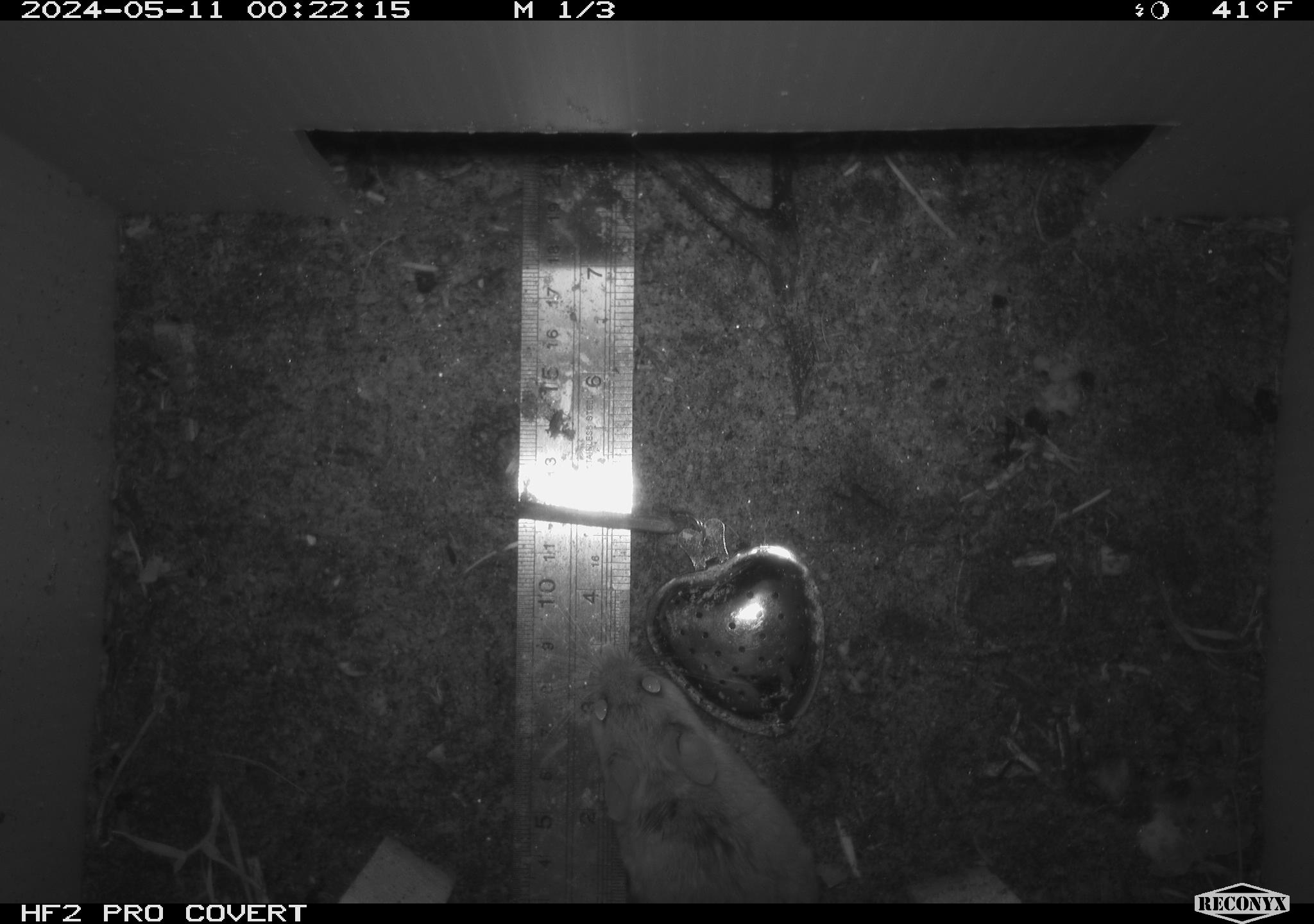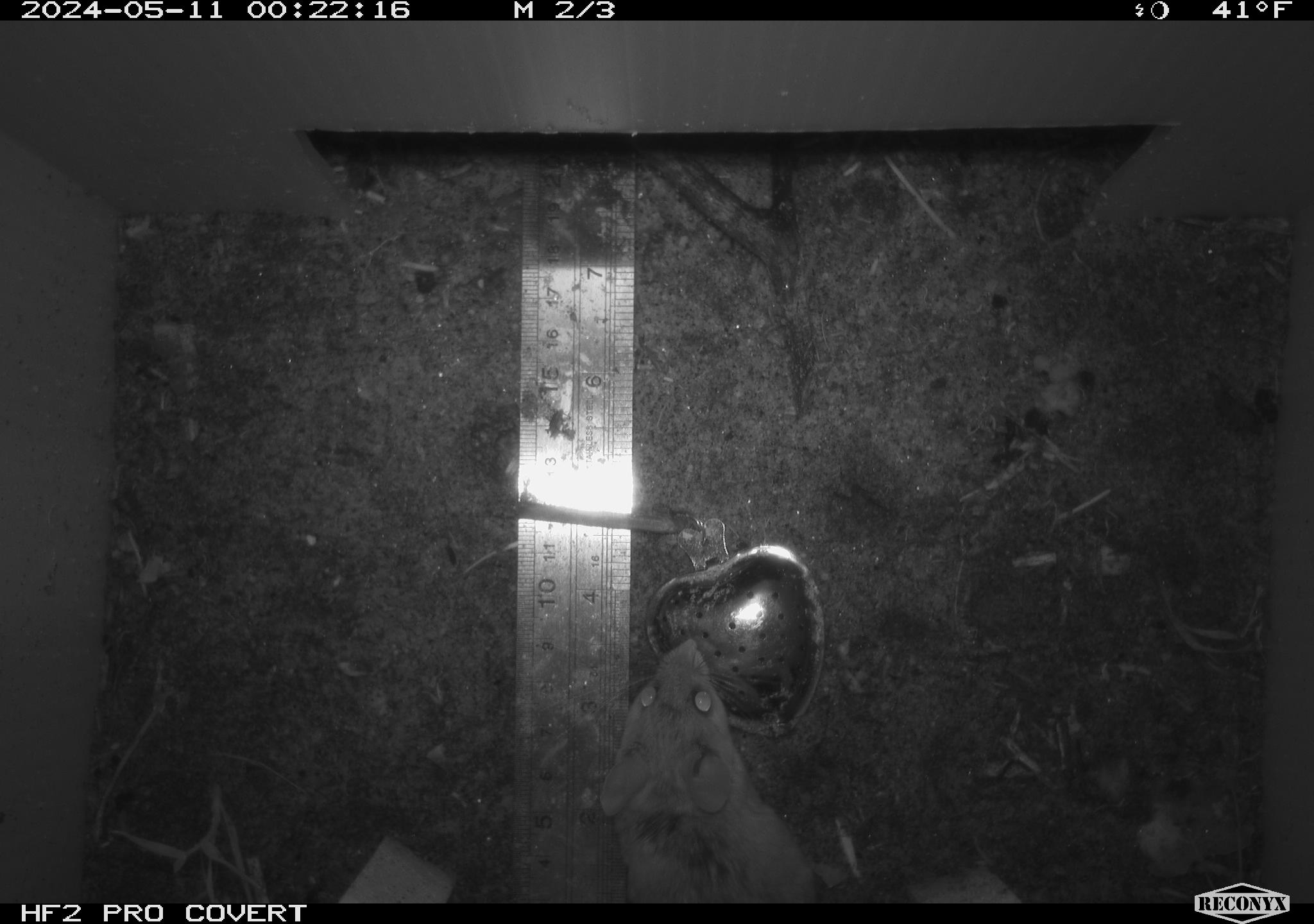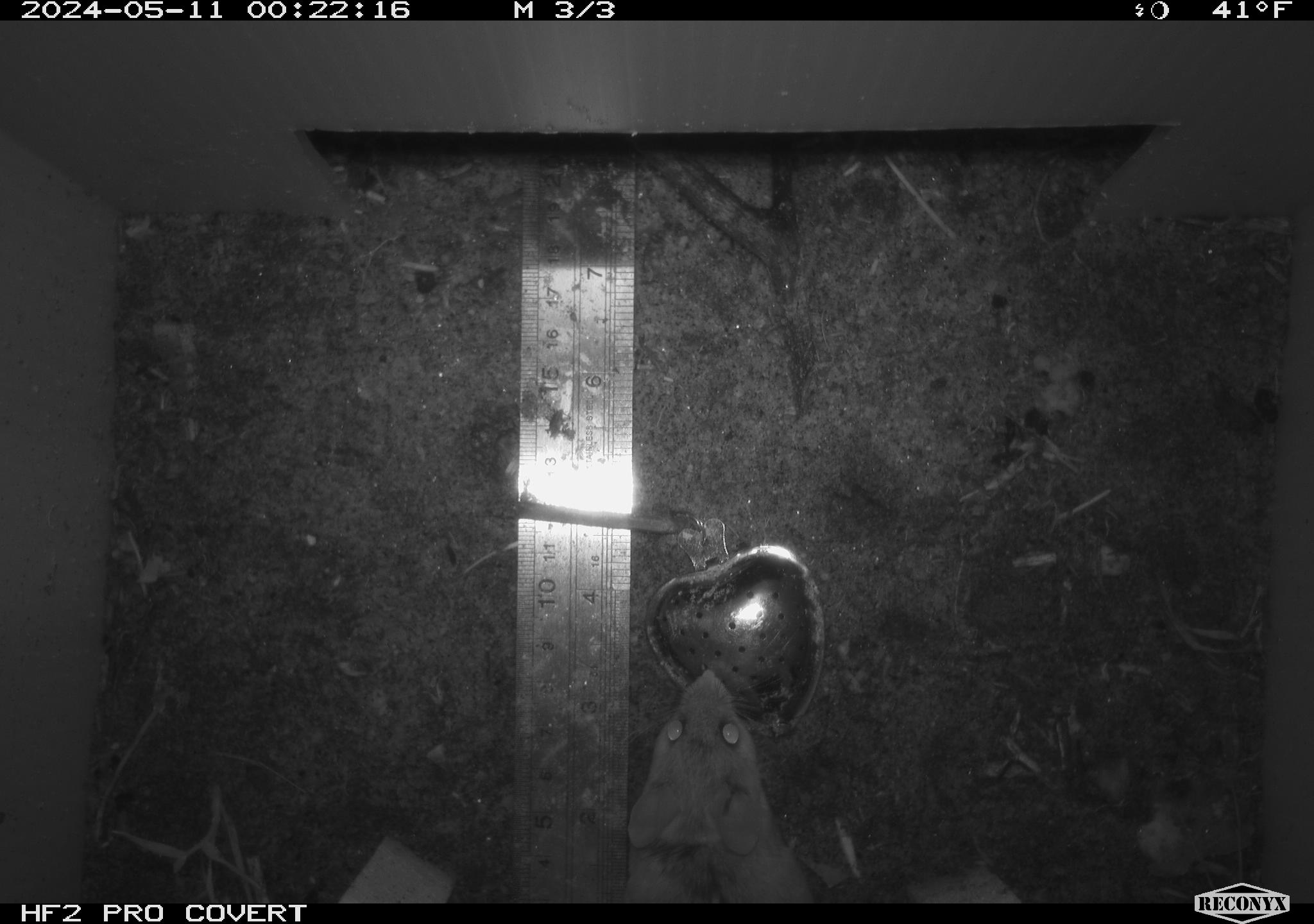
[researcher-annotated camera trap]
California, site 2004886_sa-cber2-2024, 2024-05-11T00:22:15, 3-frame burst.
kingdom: Animalia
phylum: Chordata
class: Mammalia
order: Rodentia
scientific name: Rodentia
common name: mouse species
Mouse species (Rodentia).